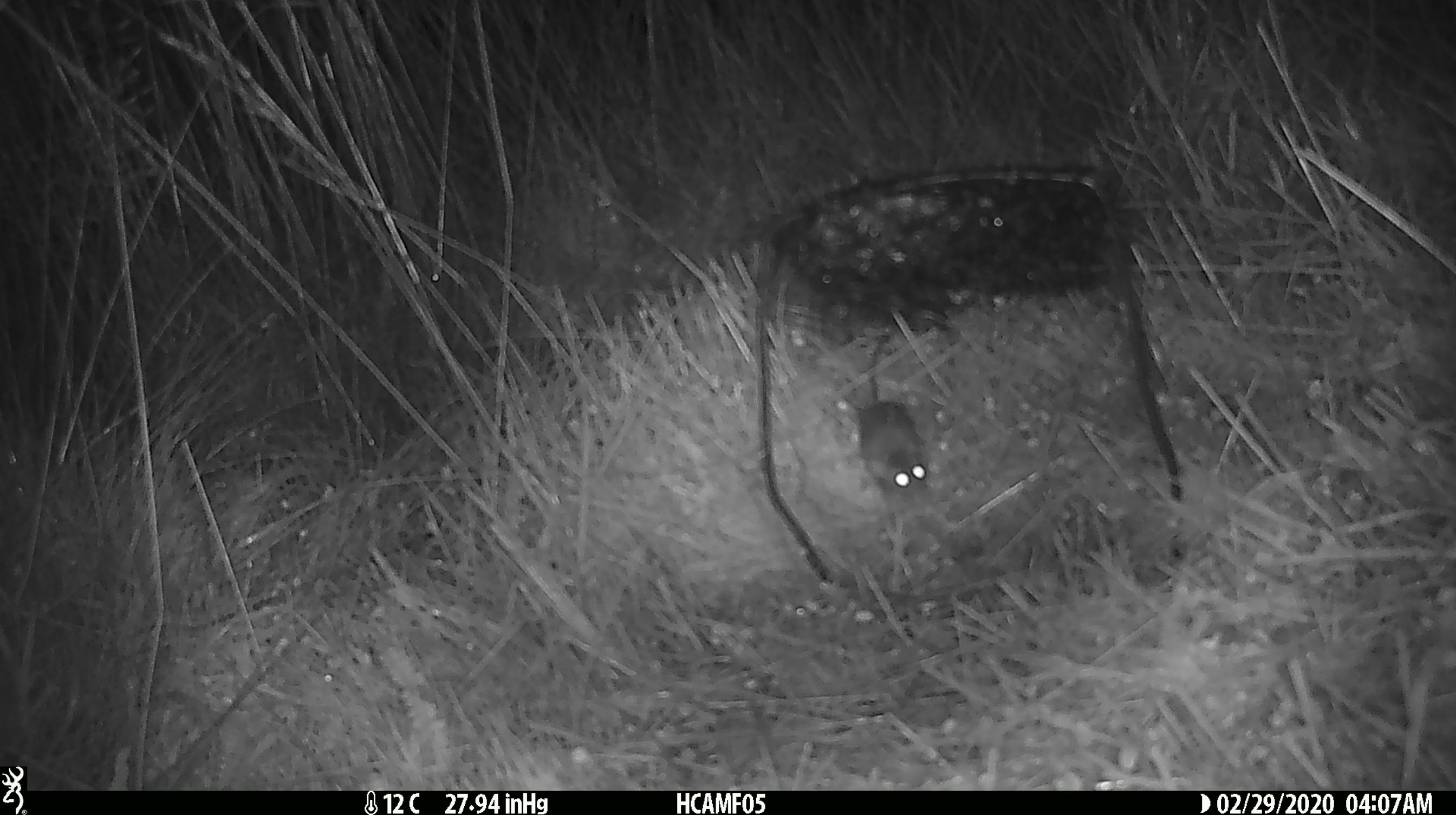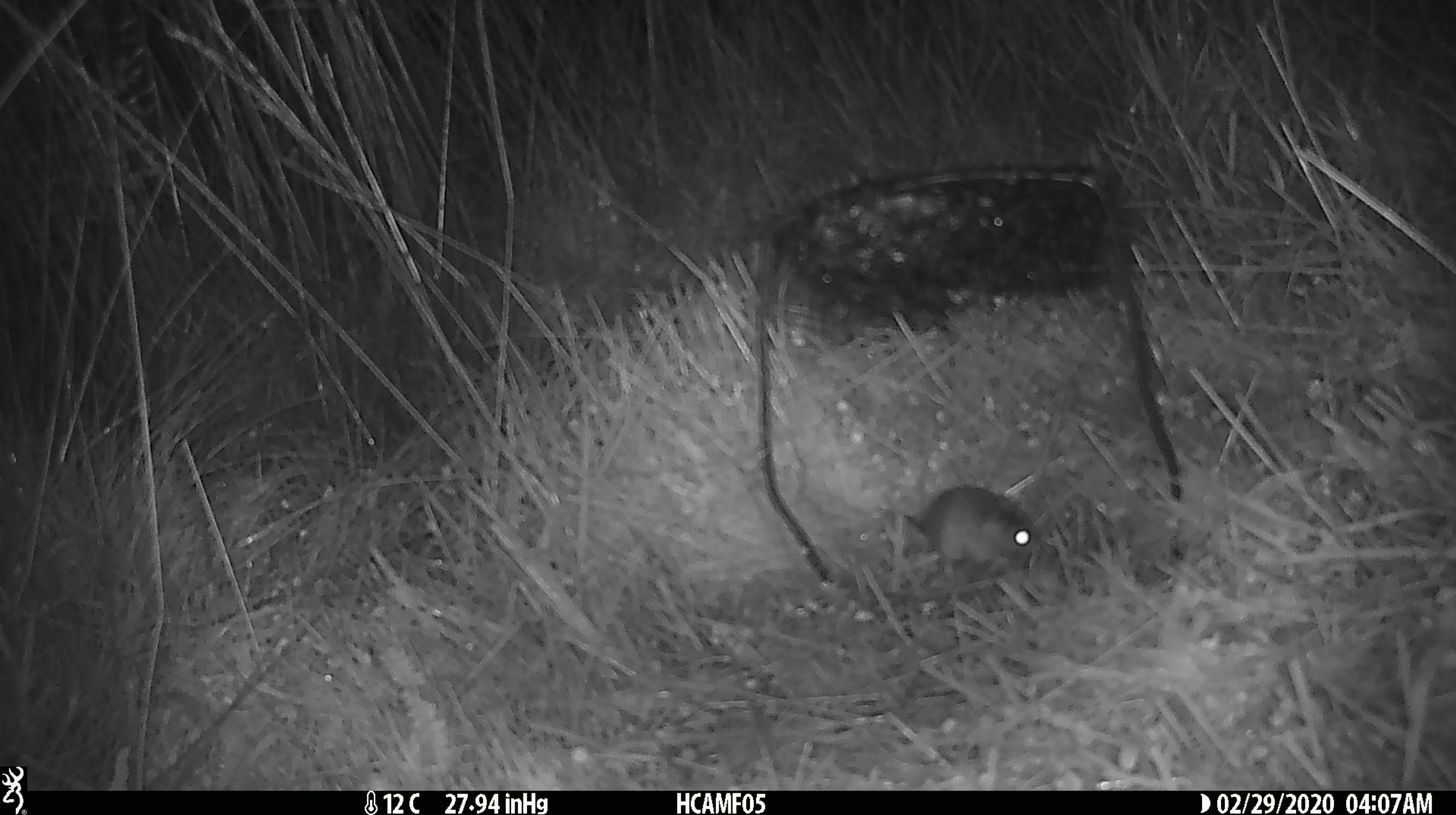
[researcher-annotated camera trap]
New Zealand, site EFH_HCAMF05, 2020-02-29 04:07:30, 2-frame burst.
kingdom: Animalia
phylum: Chordata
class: Mammalia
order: Rodentia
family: Muridae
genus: Mus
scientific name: Mus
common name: mouse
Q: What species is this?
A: Mouse (Mus).